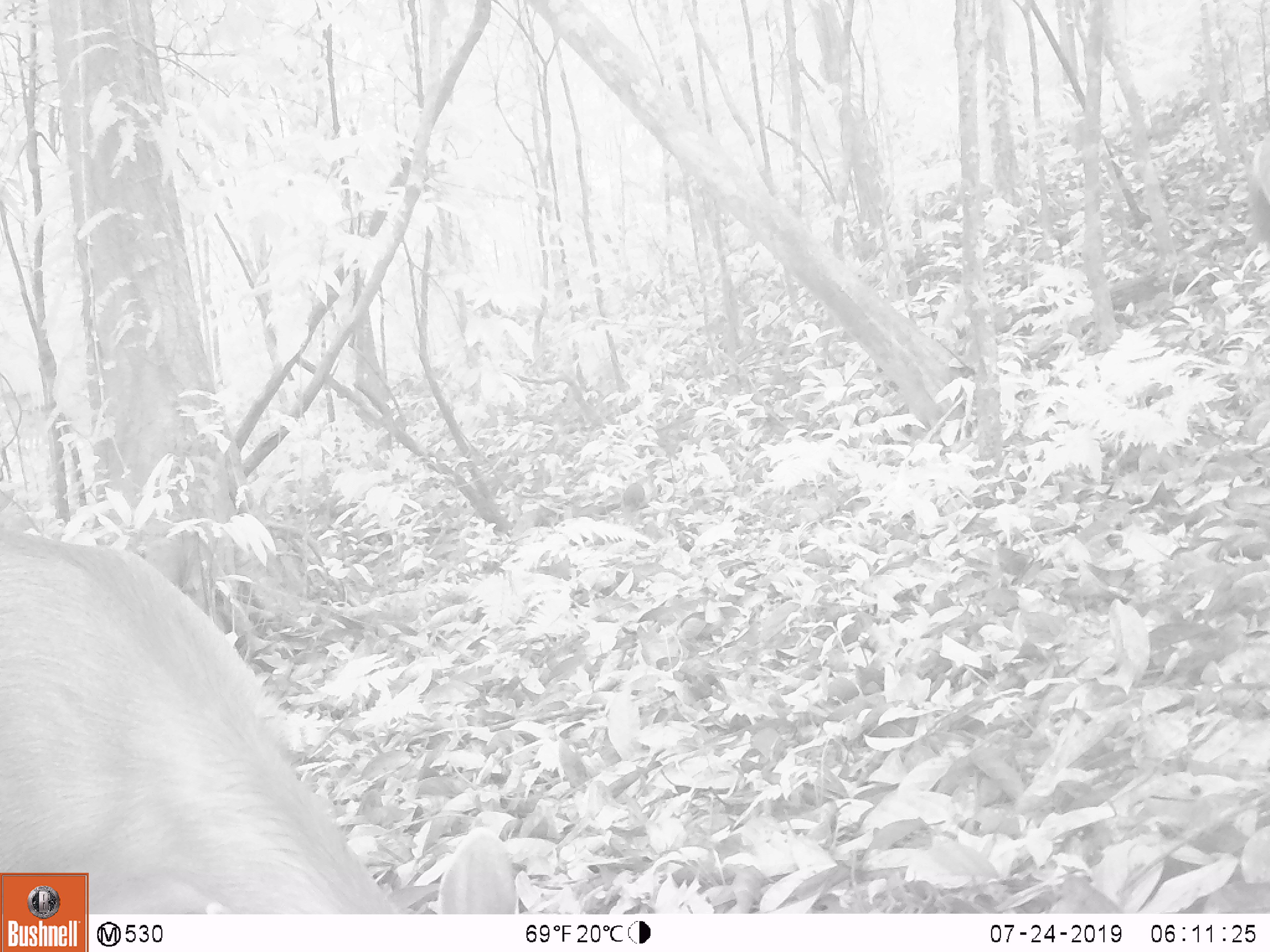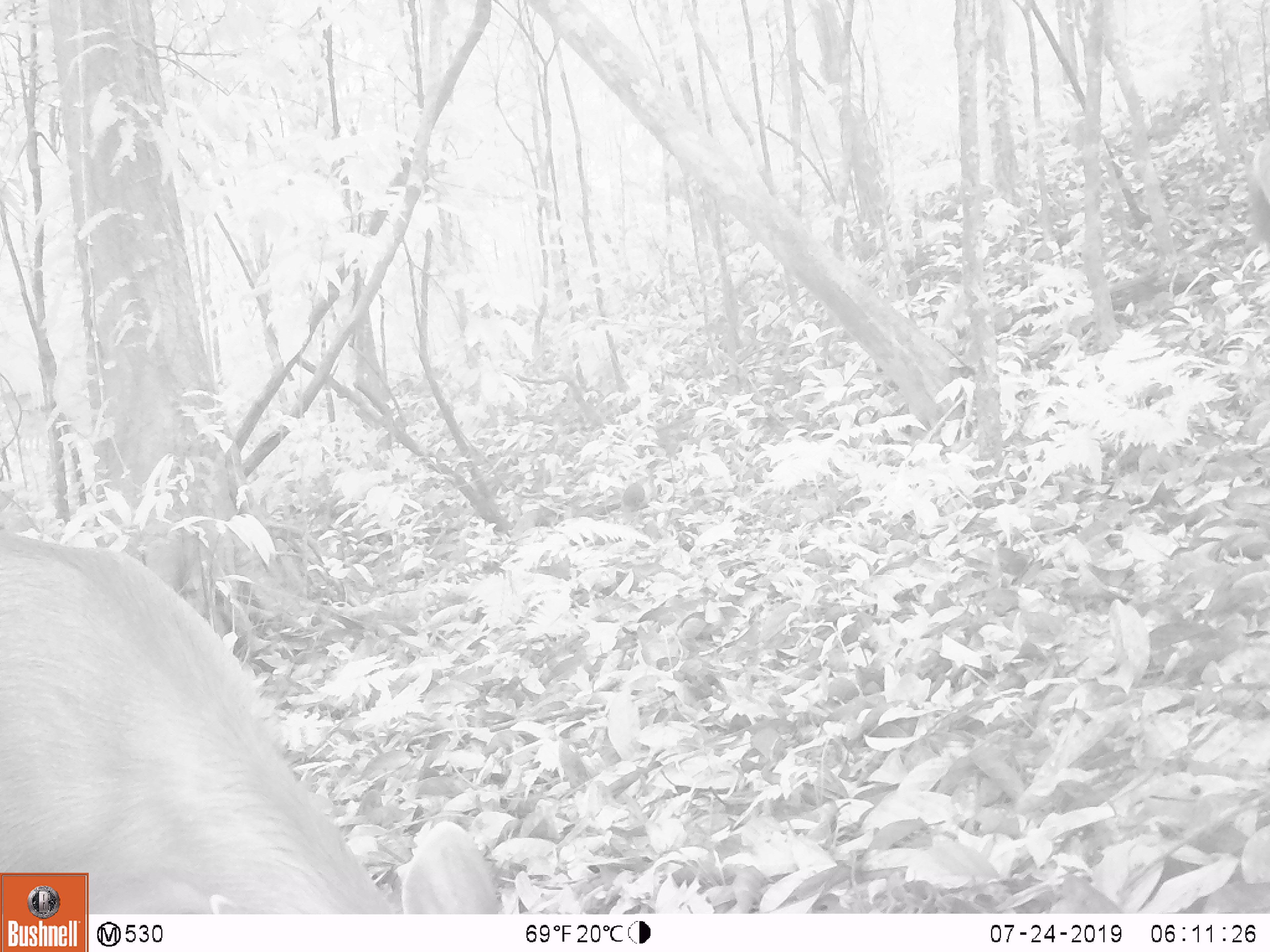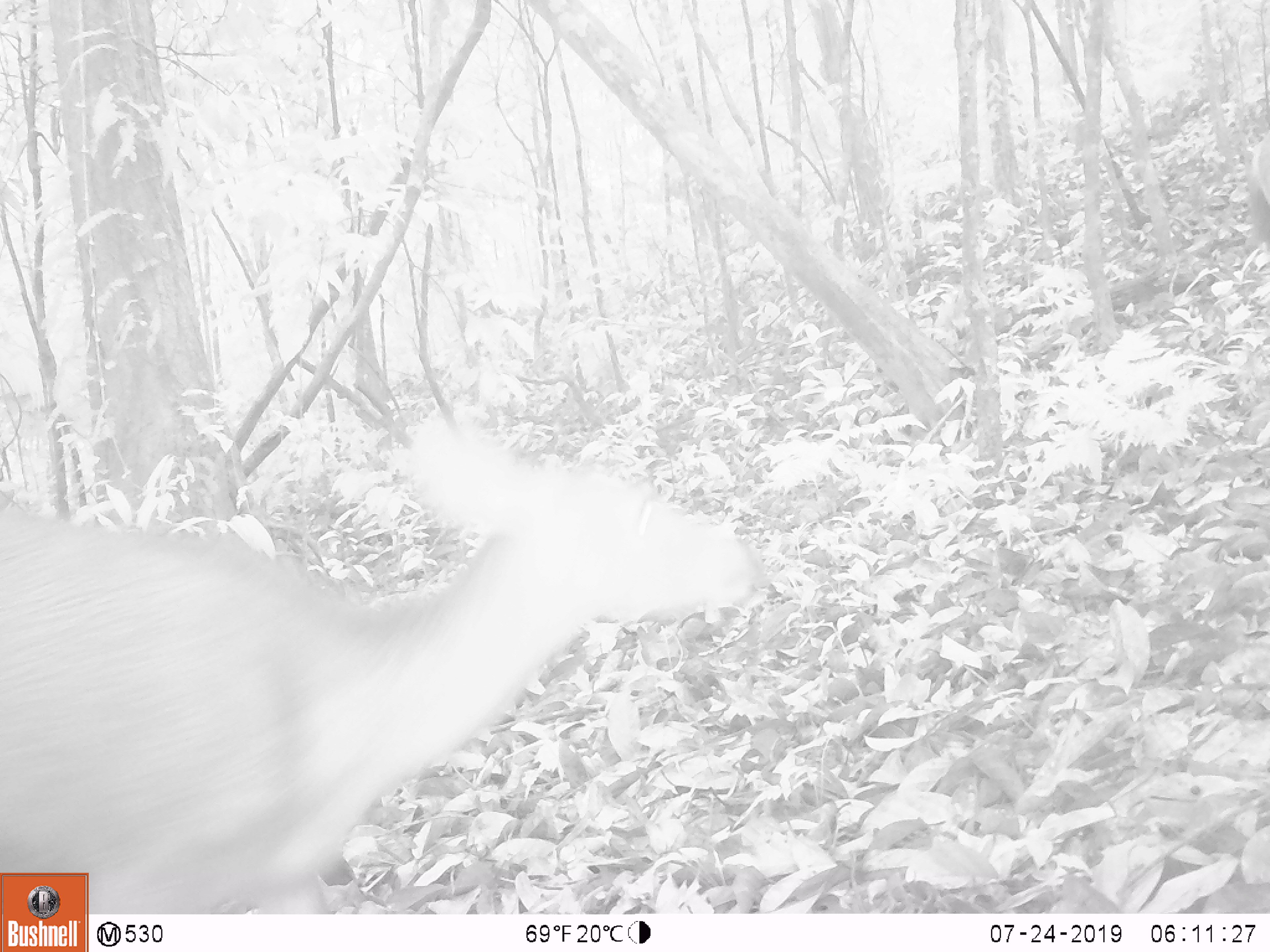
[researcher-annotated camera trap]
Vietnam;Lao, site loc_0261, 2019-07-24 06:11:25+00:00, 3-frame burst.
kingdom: Animalia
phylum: Chordata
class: Mammalia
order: Artiodactyla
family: Cervidae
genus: Rusa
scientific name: Rusa unicolor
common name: sambar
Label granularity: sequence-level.